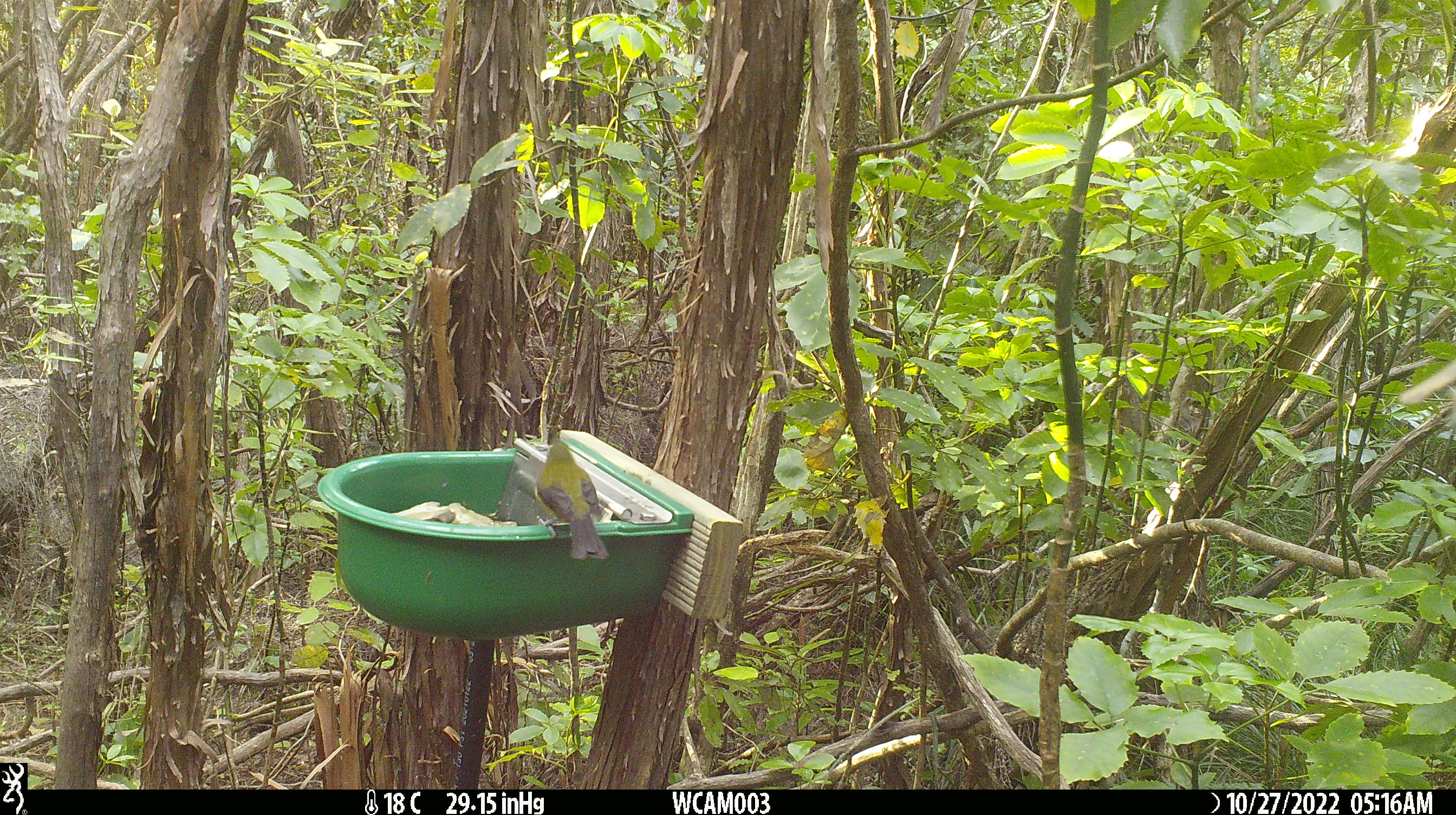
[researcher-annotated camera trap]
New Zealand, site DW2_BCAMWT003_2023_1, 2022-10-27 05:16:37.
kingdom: Animalia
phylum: Chordata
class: Aves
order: Passeriformes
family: Meliphagidae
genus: Anthornis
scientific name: Anthornis melanura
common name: new zealand bellbird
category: bellbird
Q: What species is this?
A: Bellbird (new zealand bellbird) (Anthornis melanura).